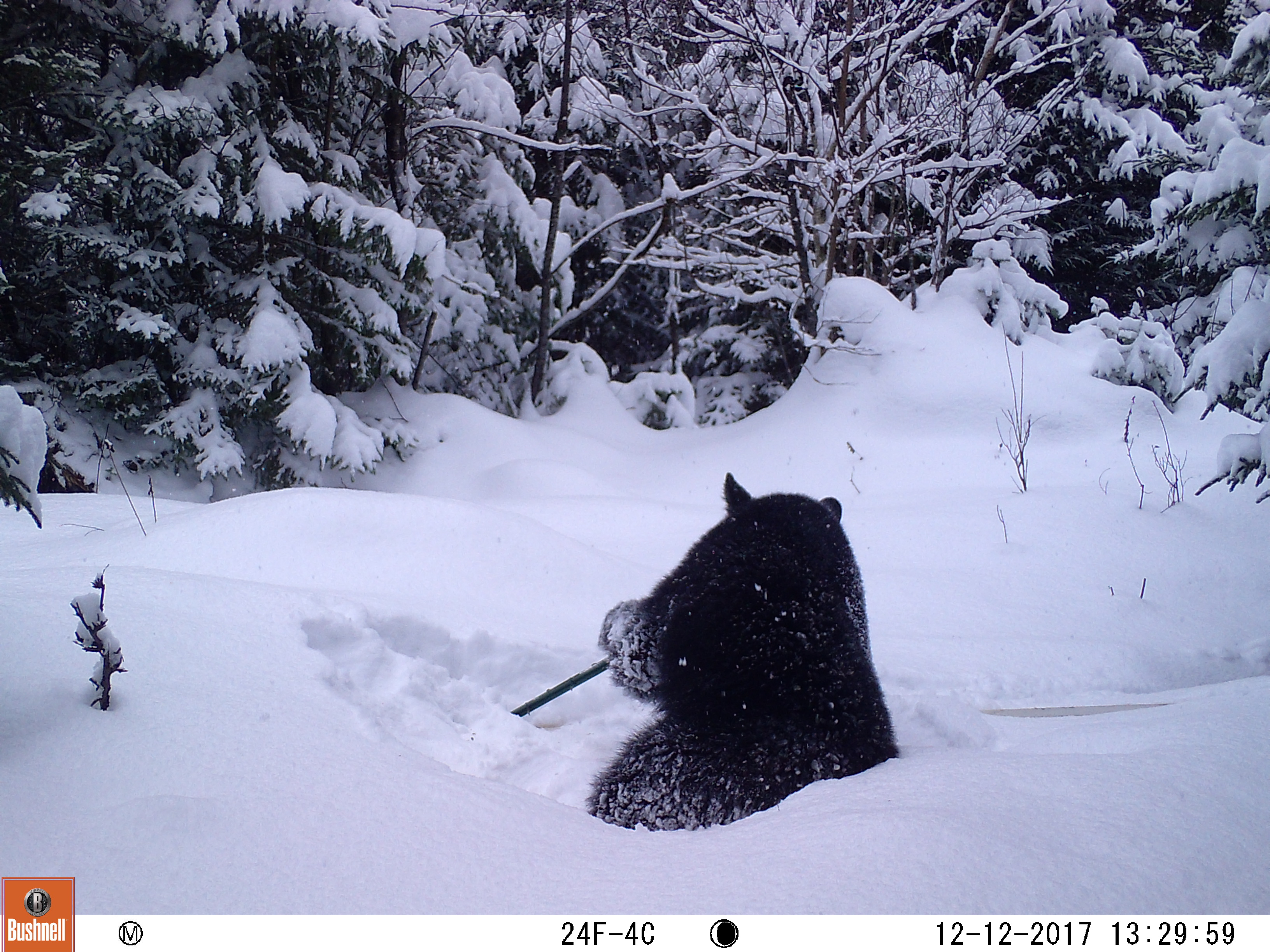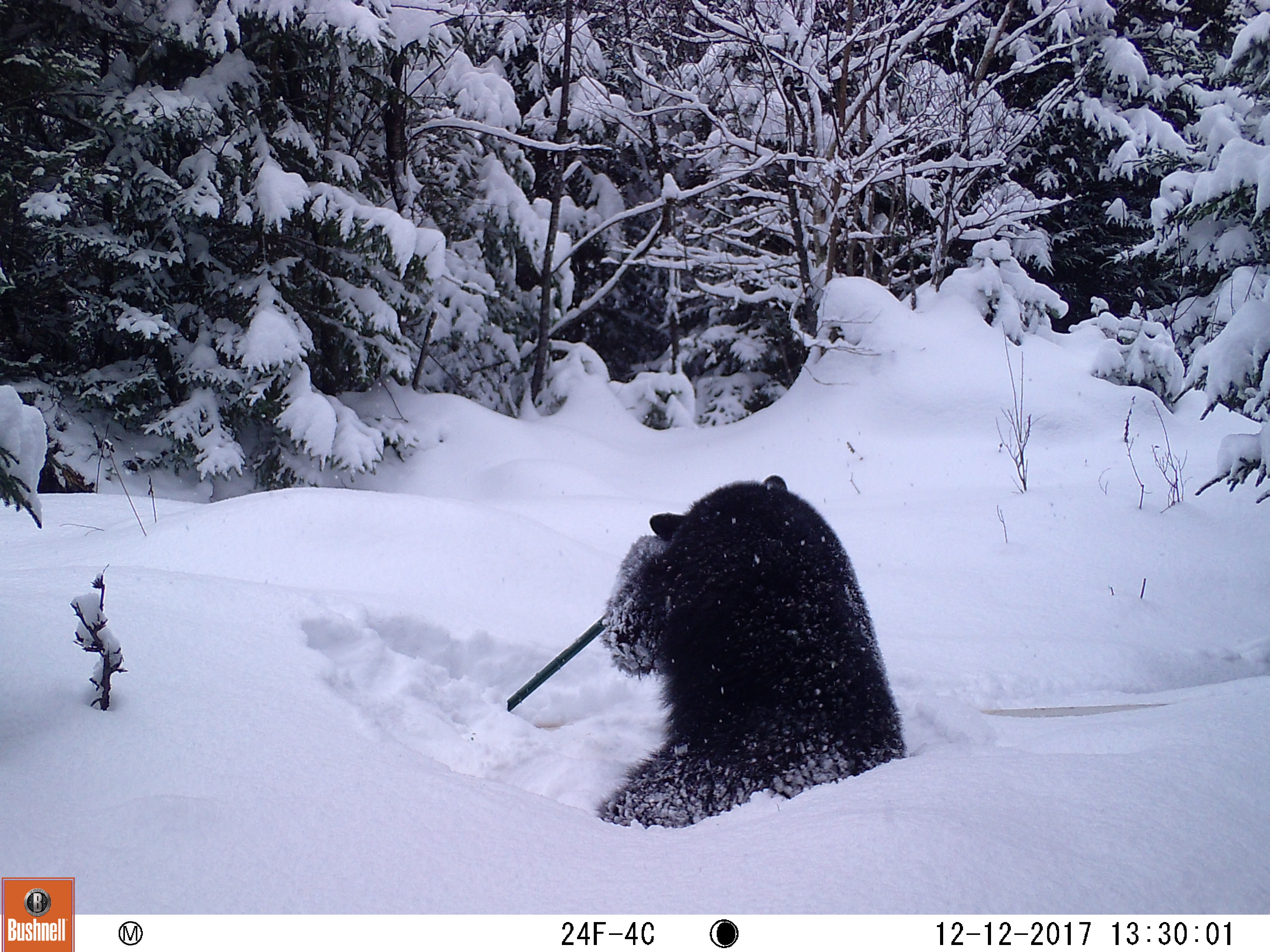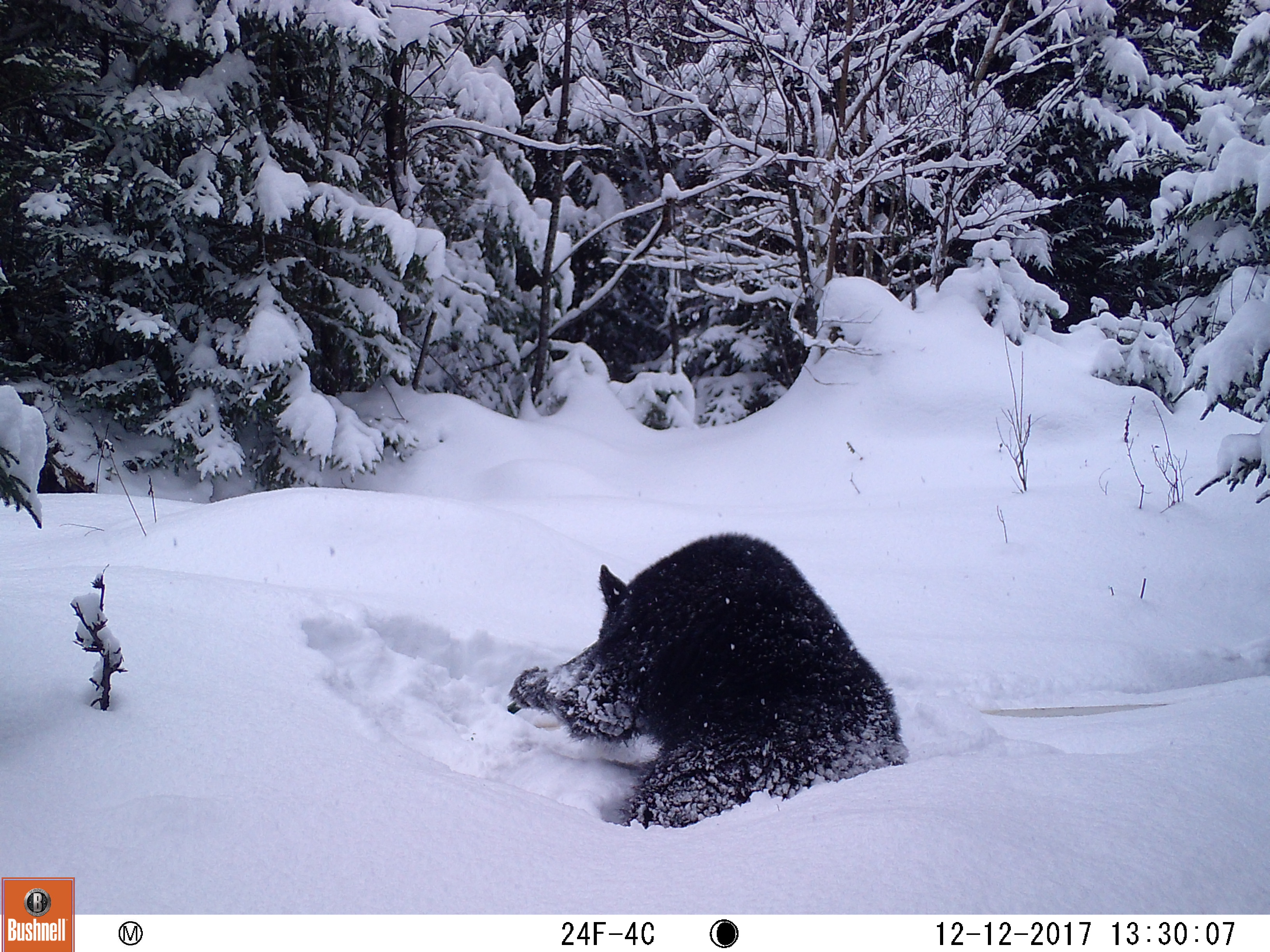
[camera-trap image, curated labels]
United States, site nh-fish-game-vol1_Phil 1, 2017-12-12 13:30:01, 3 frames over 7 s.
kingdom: Animalia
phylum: Chordata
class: Mammalia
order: Carnivora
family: Ursidae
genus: Ursus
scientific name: Ursus americanus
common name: black bear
Black bear (Ursus americanus).